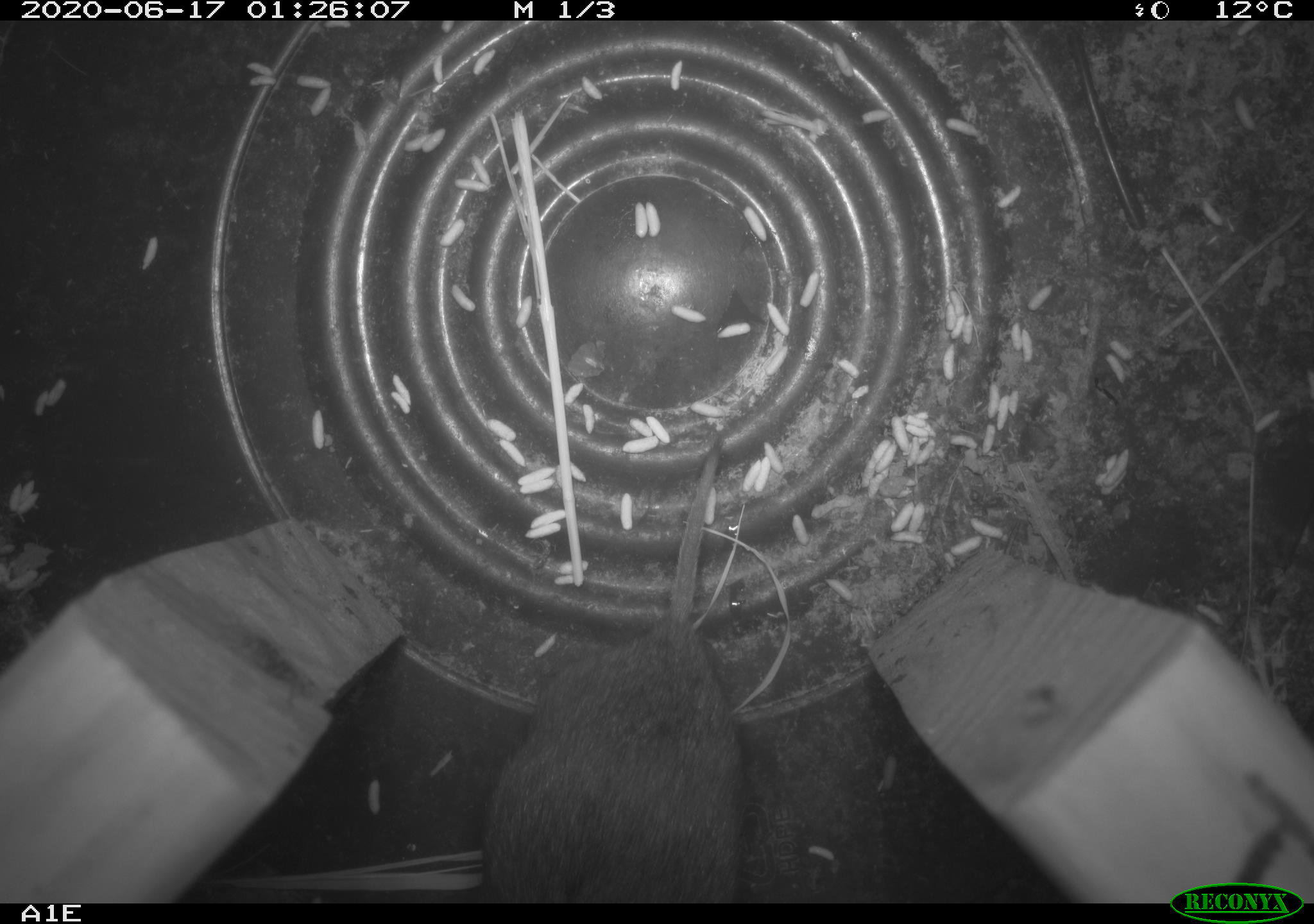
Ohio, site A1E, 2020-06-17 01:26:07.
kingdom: Animalia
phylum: Chordata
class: Mammalia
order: Rodentia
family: Cricetidae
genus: Microtus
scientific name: Microtus pennsylvanicus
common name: meadow vole